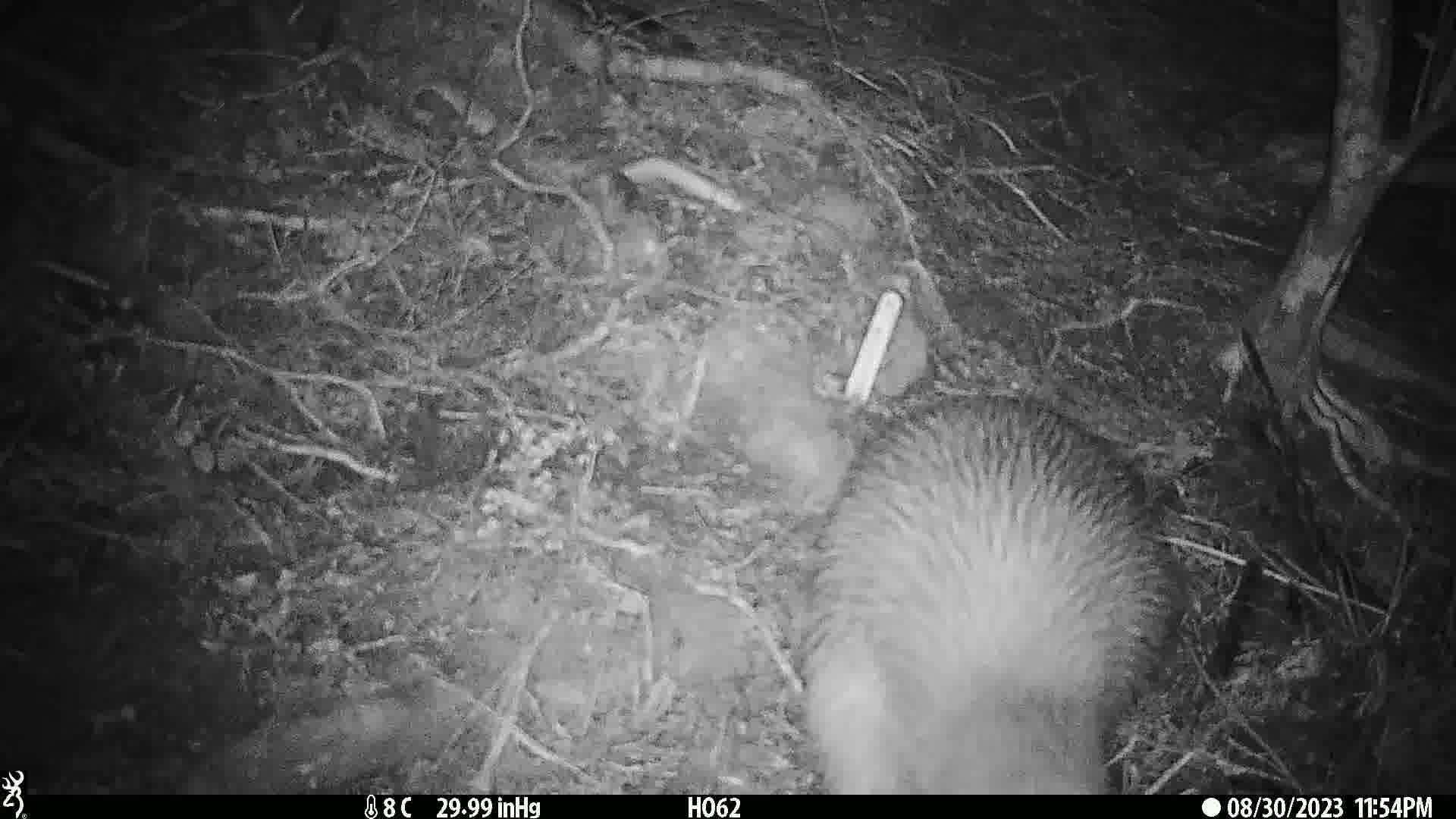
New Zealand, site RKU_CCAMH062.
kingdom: Animalia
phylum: Chordata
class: Aves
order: Apterygiformes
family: Apterygidae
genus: Apteryx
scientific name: Apteryx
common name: kiwi